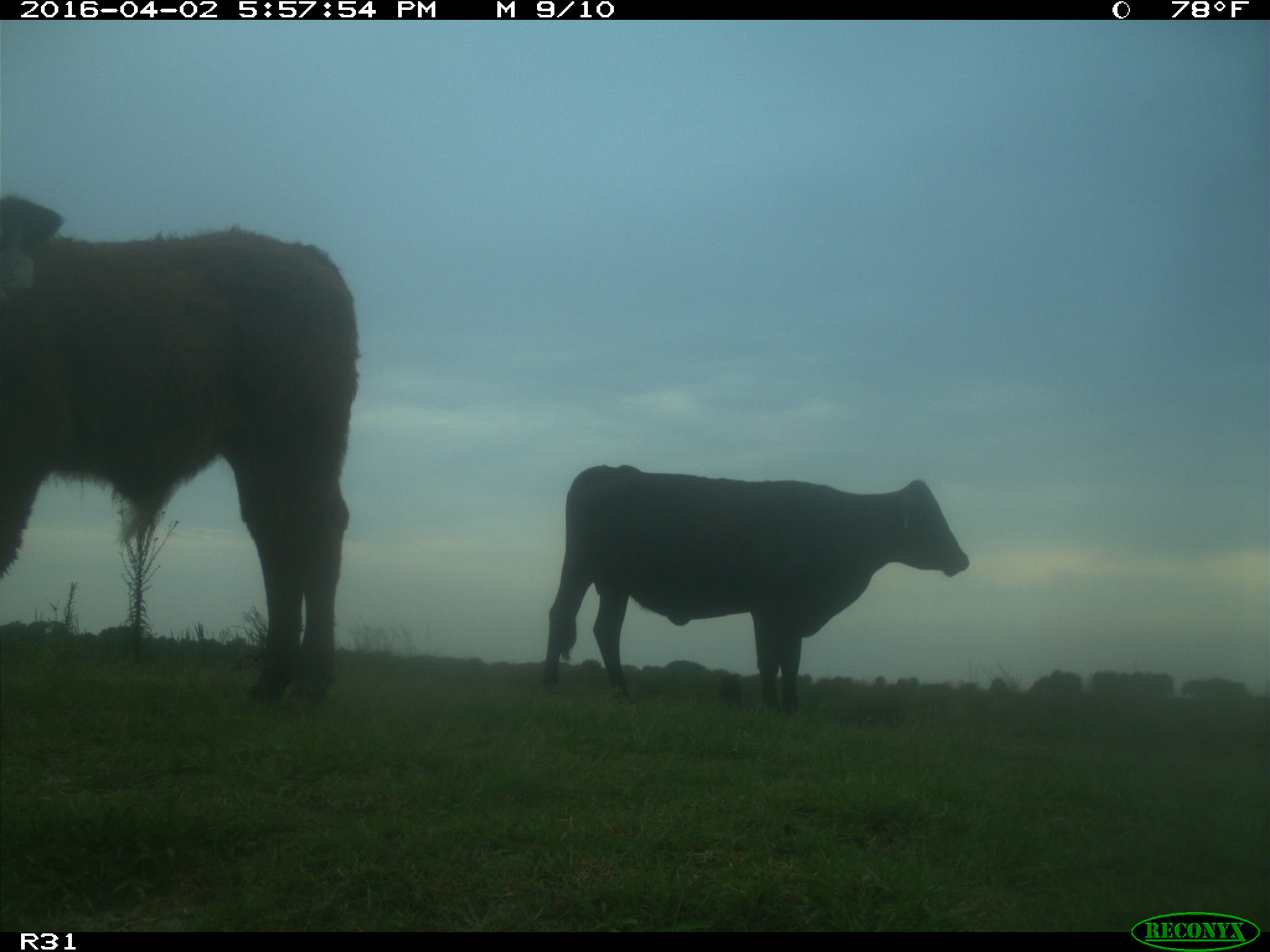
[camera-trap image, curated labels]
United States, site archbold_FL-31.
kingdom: Animalia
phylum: Chordata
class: Mammalia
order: Artiodactyla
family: Bovidae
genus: Bos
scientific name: Bos taurus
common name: domestic cow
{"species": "Bos taurus (domestic cow)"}